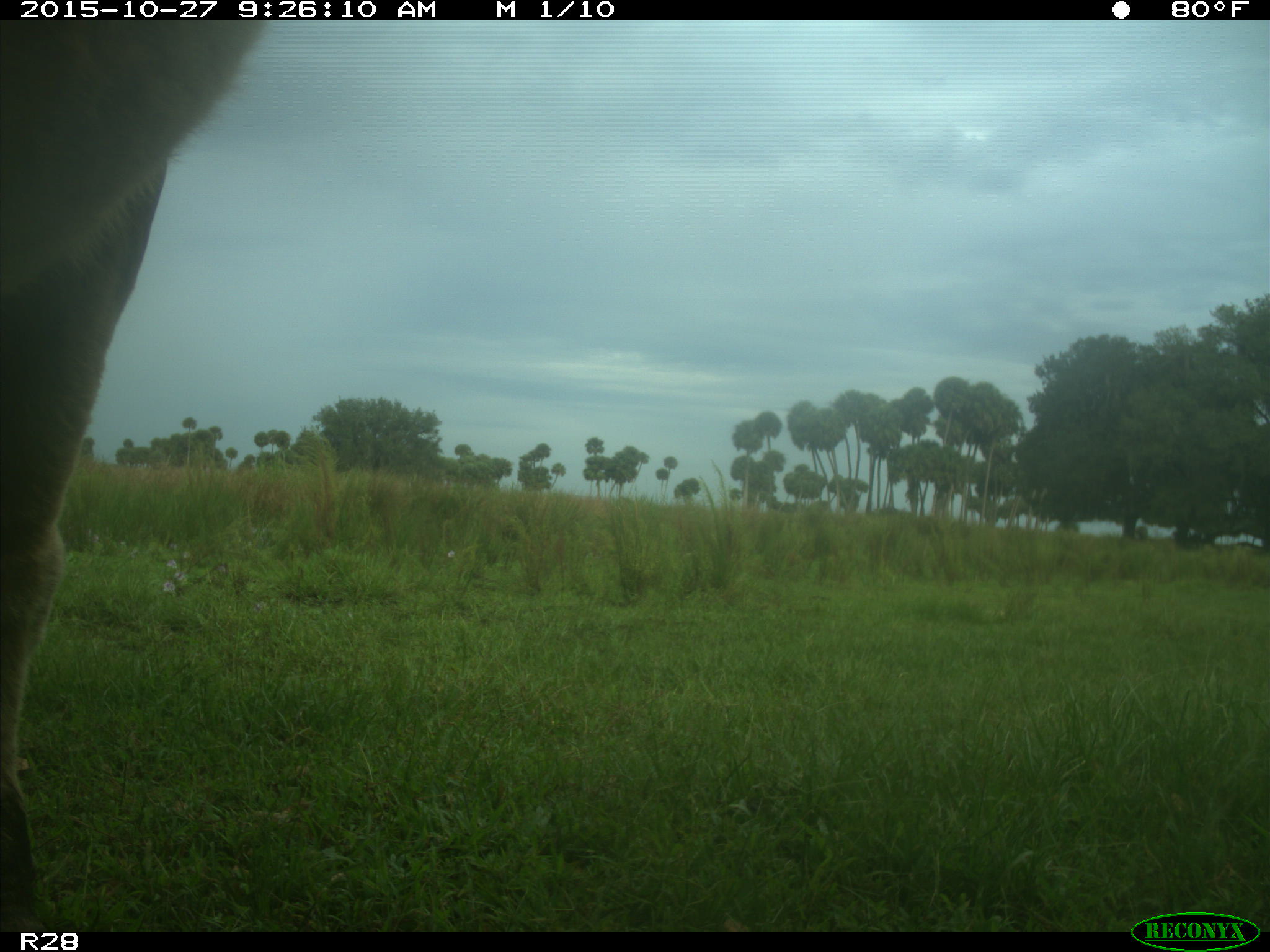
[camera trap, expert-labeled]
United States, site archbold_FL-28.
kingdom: Animalia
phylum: Chordata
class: Mammalia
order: Artiodactyla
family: Bovidae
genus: Bos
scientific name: Bos taurus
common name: domestic cow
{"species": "Bos taurus (domestic cow)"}